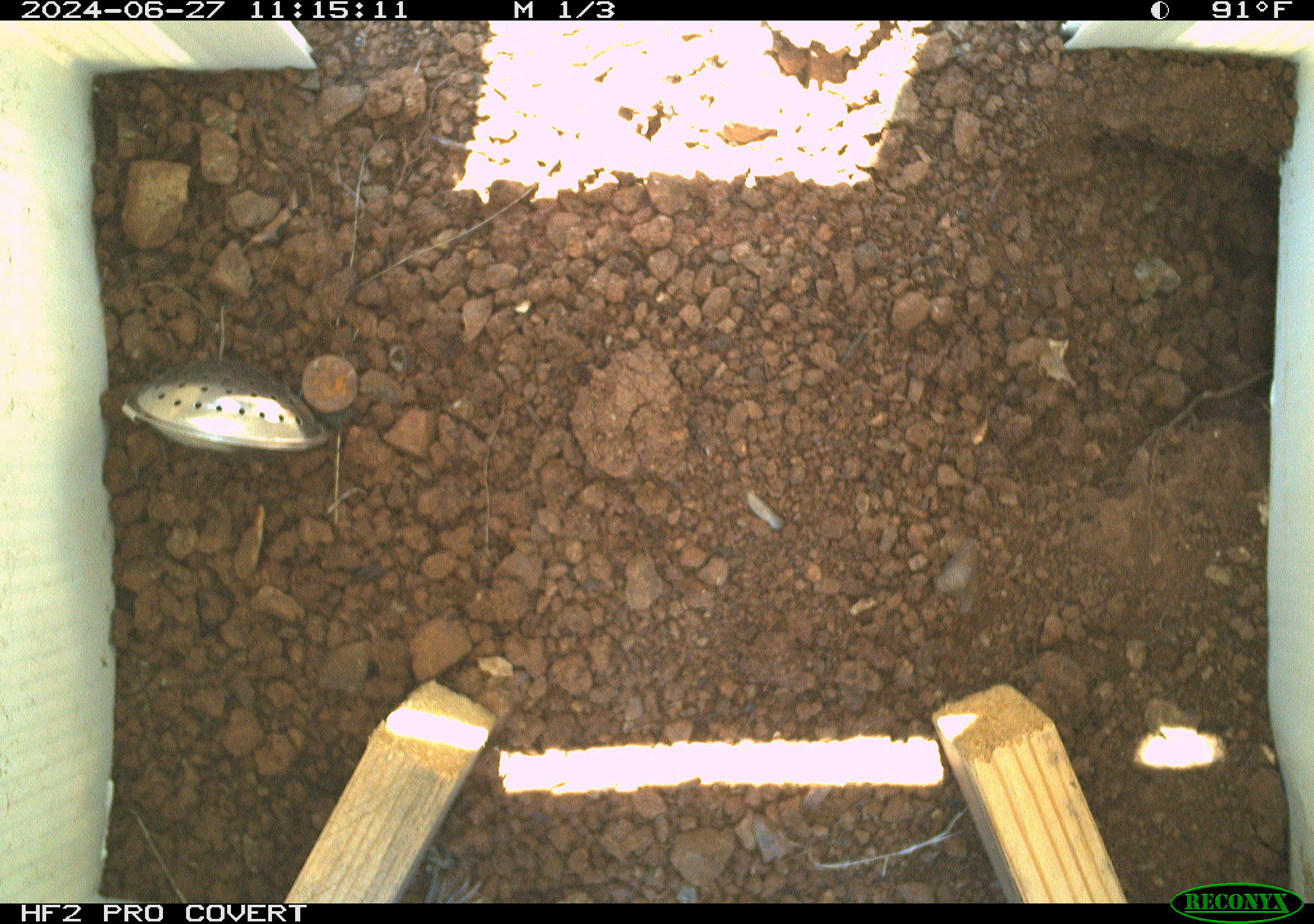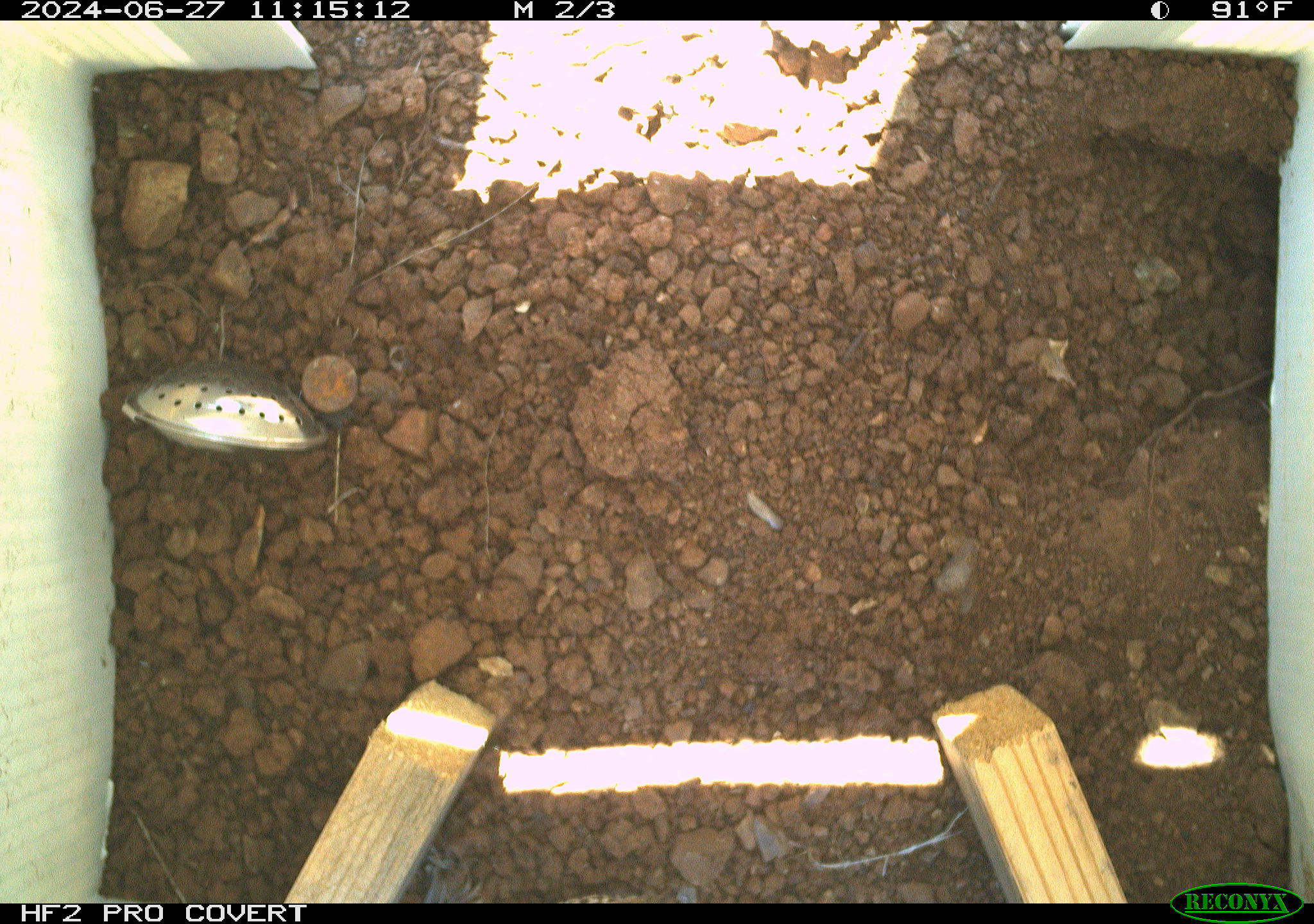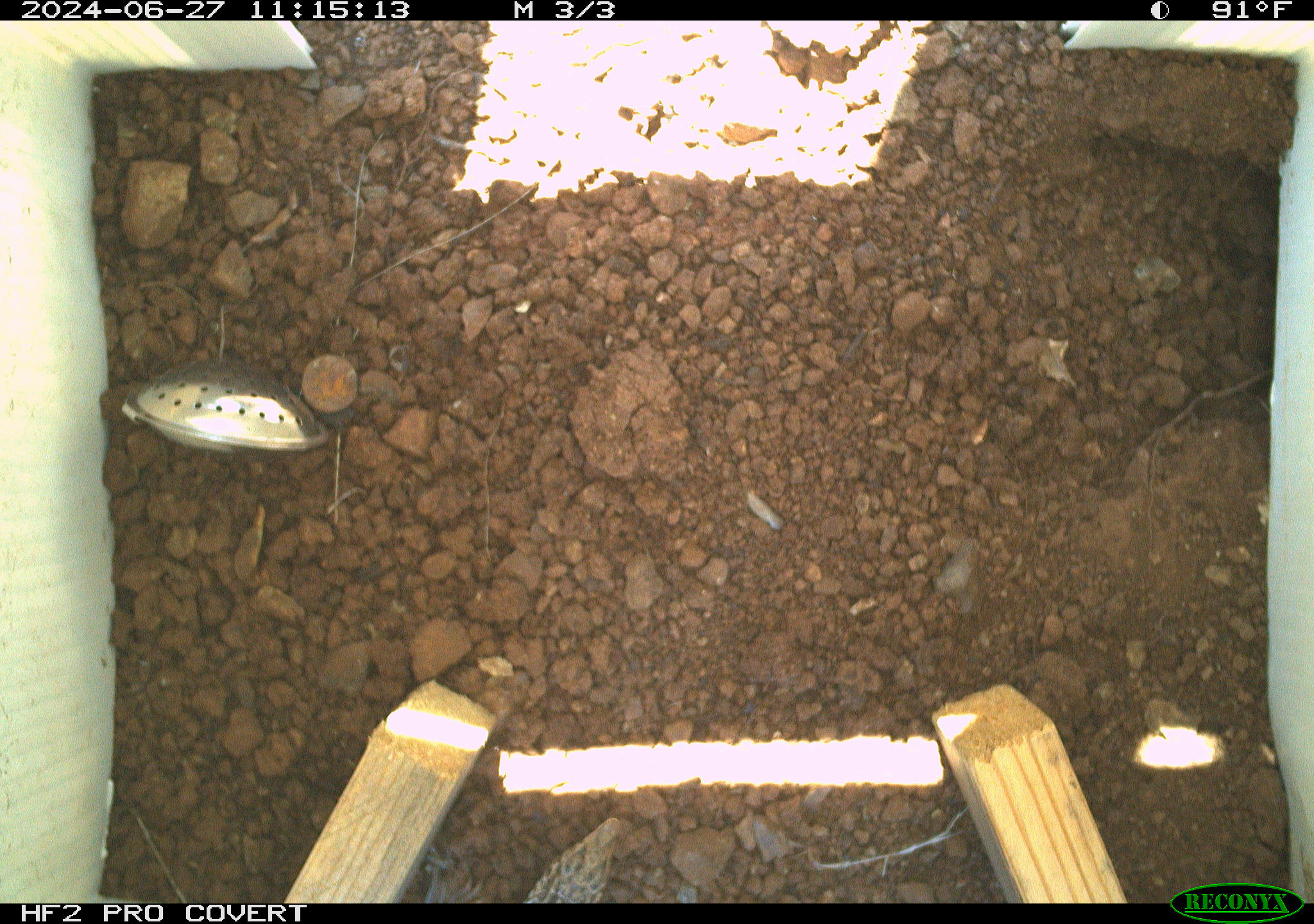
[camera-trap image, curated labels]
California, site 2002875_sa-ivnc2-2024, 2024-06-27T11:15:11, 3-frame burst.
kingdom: Animalia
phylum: Chordata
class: Reptilia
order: Squamata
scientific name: Squamata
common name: lizards and snakes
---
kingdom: Animalia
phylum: Chordata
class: Reptilia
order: Squamata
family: Teiidae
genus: Aspidoscelis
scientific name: Aspidoscelis tigris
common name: western whiptail